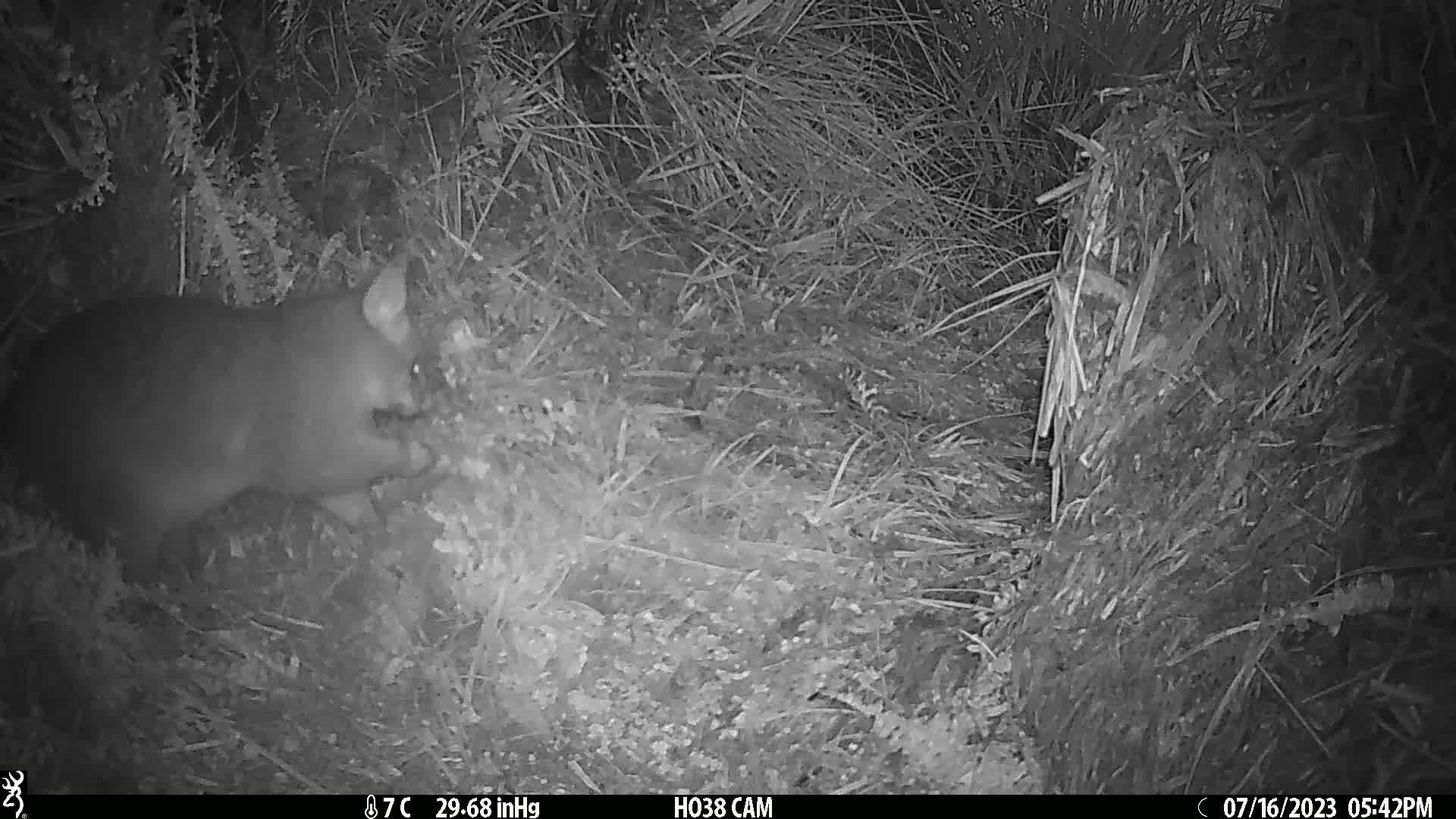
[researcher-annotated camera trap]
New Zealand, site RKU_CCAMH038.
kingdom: Animalia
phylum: Chordata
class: Mammalia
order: Diprotodontia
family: Phalangeridae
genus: Trichosurus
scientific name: Trichosurus vulpecula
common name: common brushtail possum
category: possum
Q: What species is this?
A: Possum (common brushtail possum) (Trichosurus vulpecula).